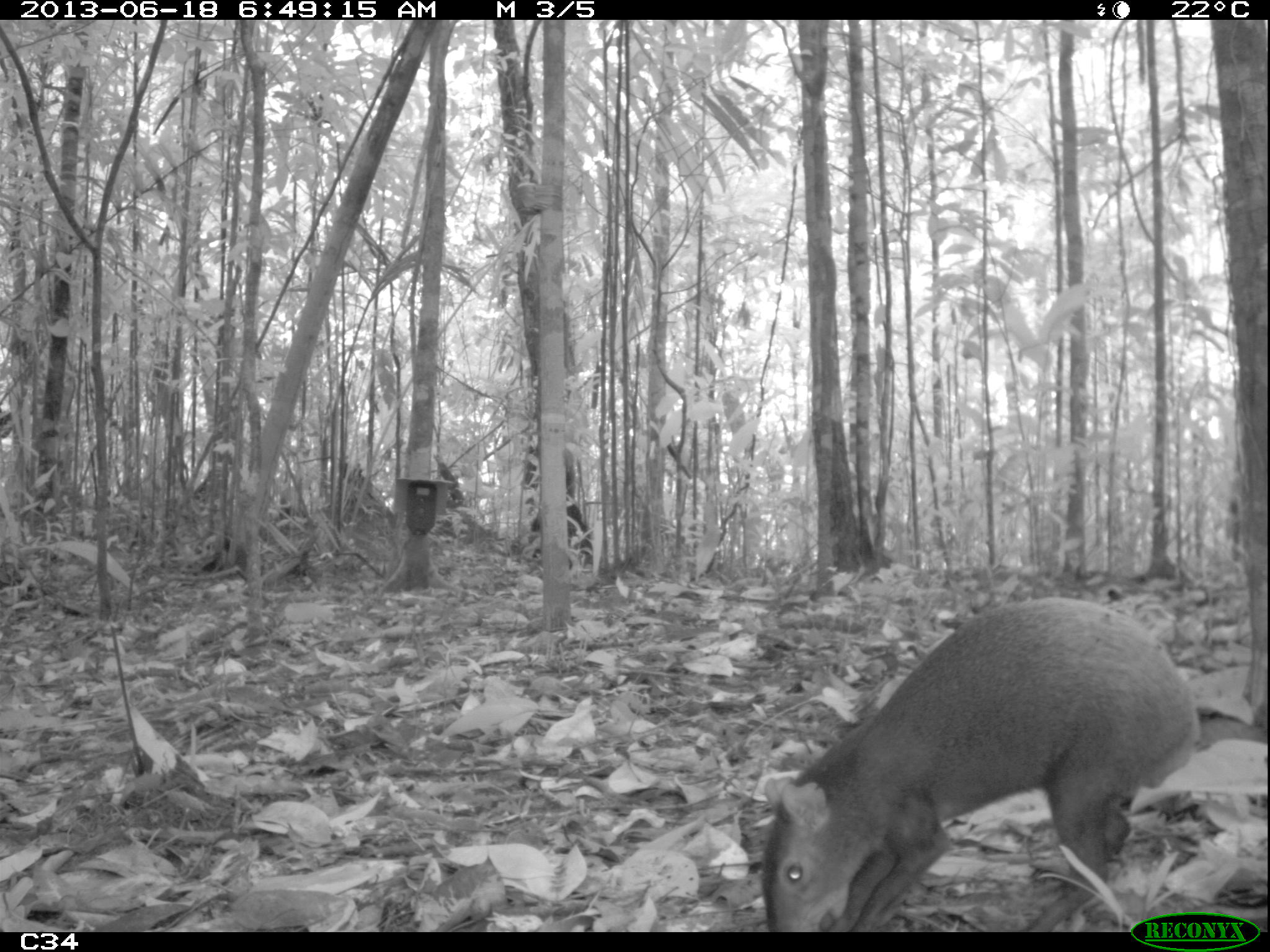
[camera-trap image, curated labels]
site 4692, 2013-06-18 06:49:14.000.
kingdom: Animalia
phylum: Chordata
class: Mammalia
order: Rodentia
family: Dasyproctidae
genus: Dasyprocta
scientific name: Dasyprocta leporina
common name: red-rumped agouti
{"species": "Dasyprocta leporina (red-rumped agouti)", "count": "1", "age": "adult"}